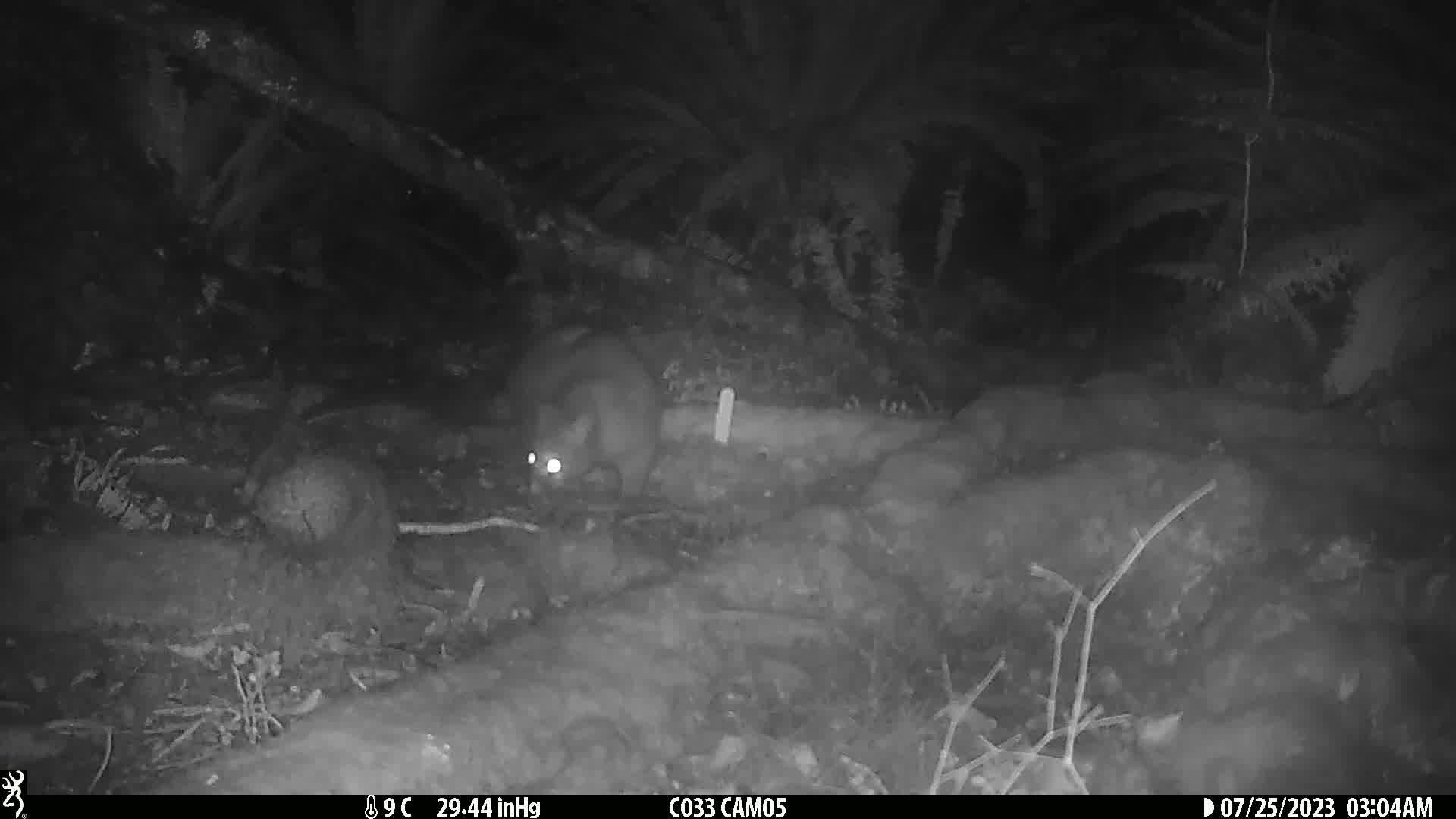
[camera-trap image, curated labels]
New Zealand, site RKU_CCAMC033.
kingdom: Animalia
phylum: Chordata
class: Mammalia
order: Diprotodontia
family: Phalangeridae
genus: Trichosurus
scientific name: Trichosurus vulpecula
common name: common brushtail possum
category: possum